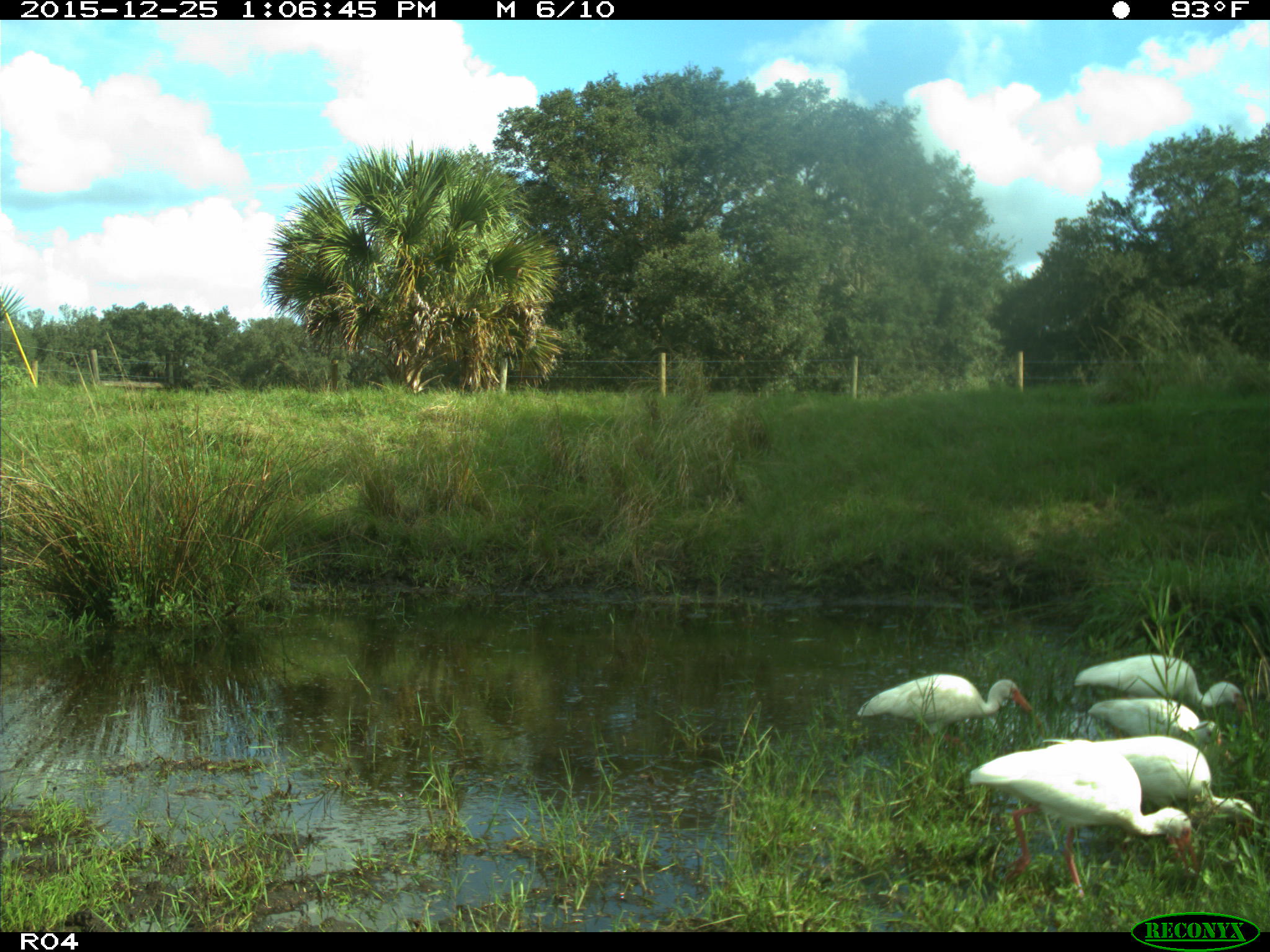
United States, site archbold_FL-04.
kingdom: Animalia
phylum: Chordata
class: Aves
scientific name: Aves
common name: birds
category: unidentified bird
Unidentified bird (birds) (Aves).